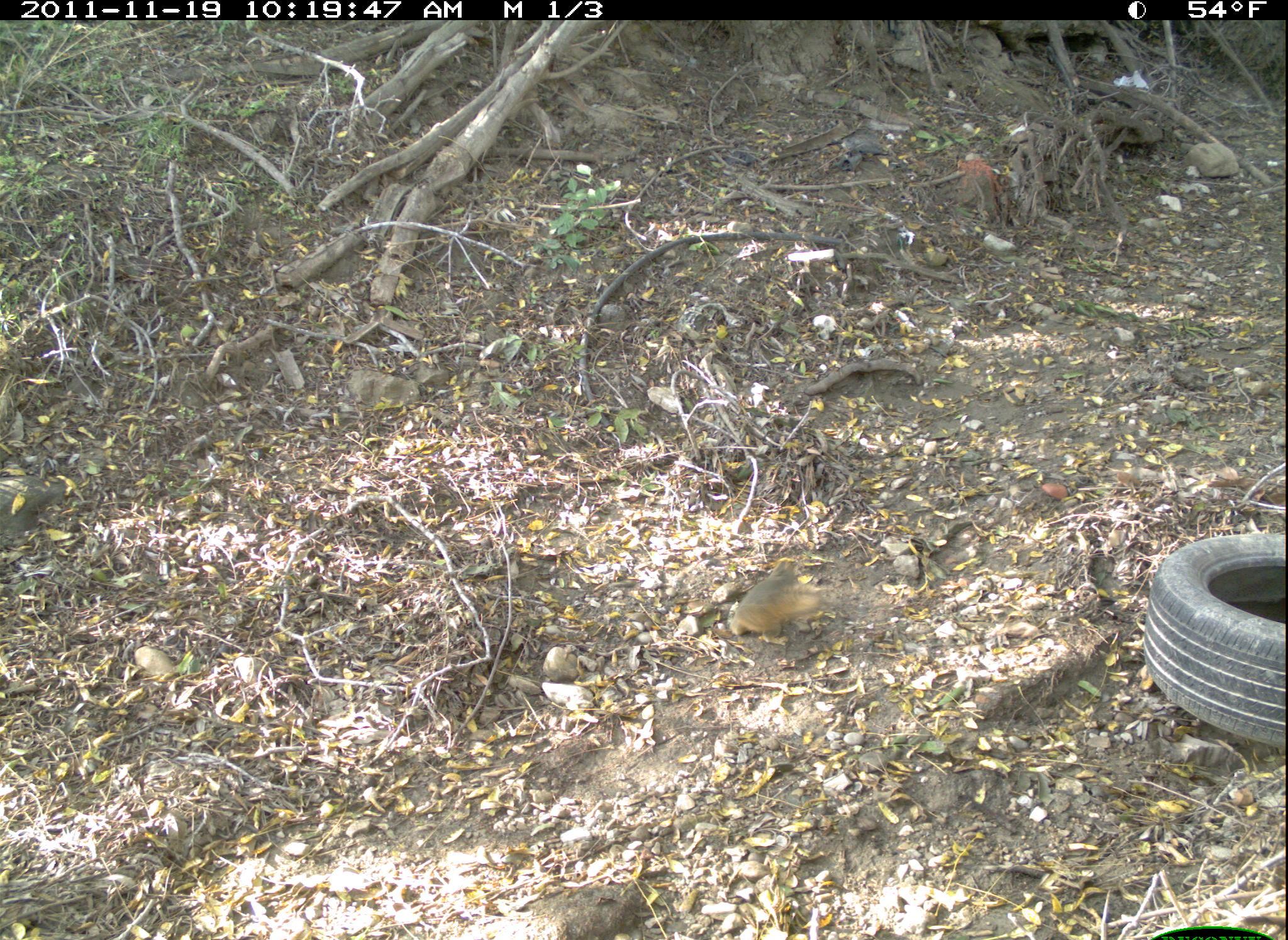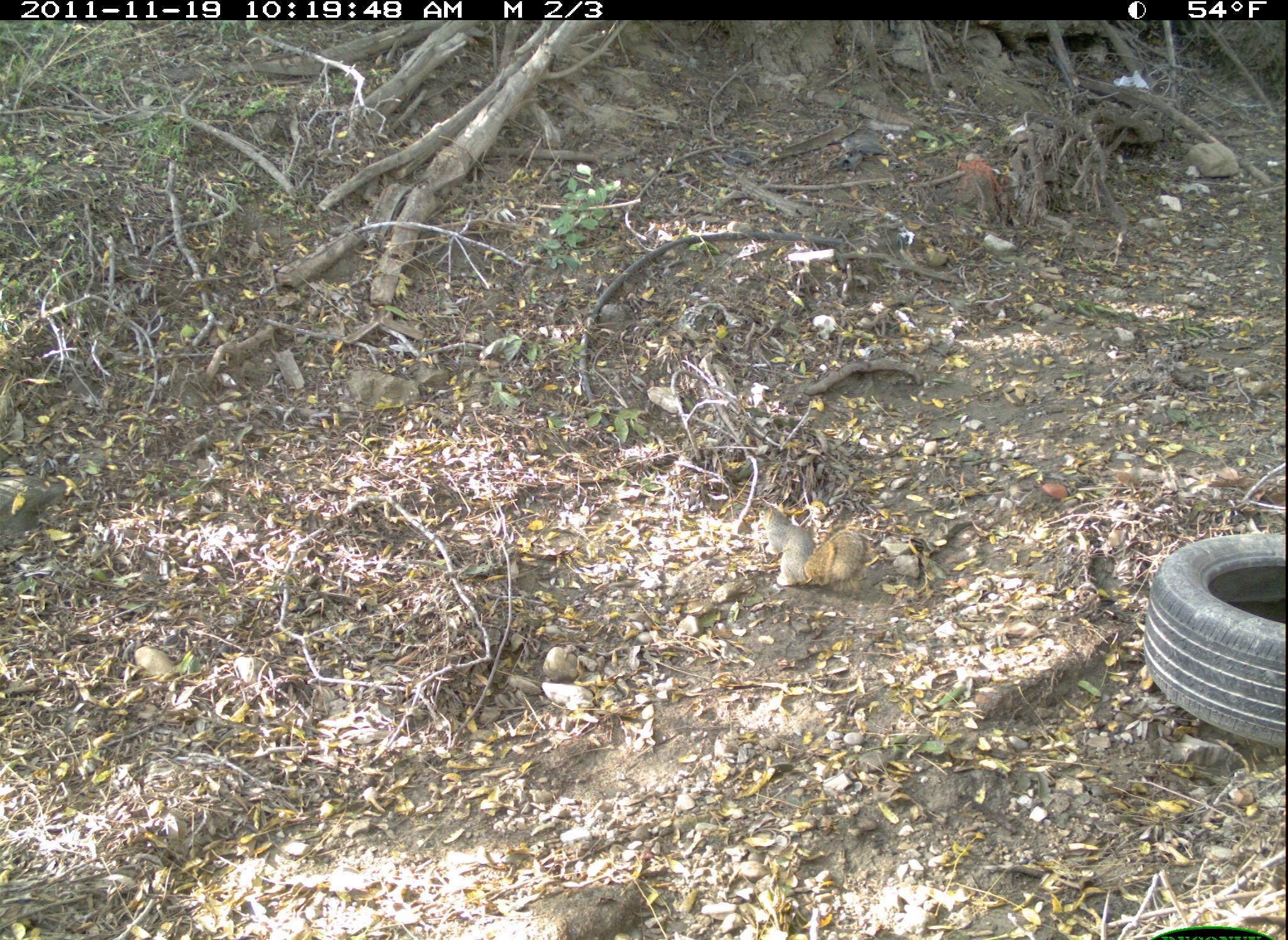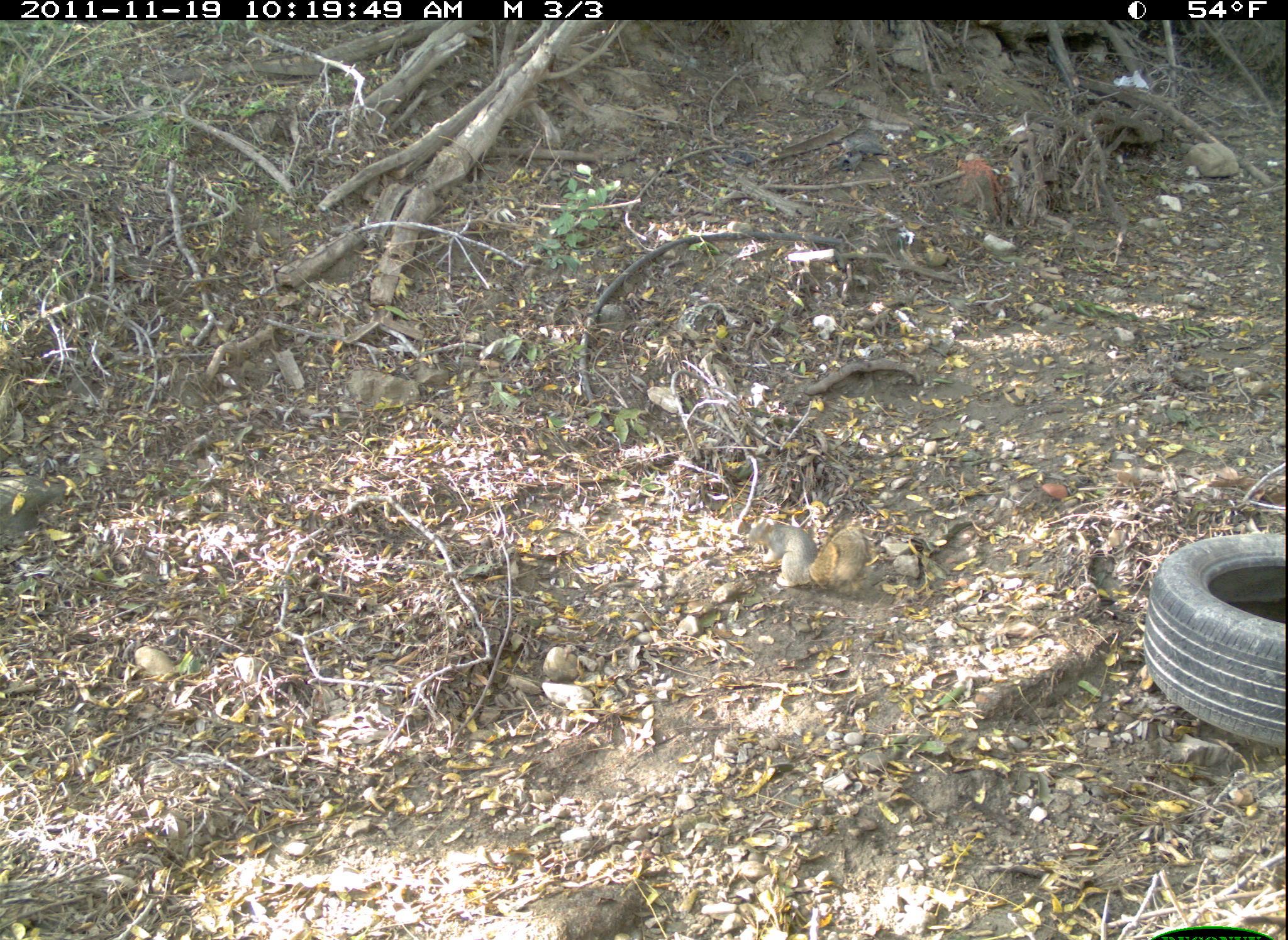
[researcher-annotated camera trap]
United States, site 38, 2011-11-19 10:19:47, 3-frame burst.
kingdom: Animalia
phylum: Chordata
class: Mammalia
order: Rodentia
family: Sciuridae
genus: Sciurus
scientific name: Sciurus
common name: squirrel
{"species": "squirrel (Sciurus)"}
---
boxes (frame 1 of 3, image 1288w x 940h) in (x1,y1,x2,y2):
squirrel: (718,549,838,655)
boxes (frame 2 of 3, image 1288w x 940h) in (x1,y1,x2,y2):
squirrel: (747,485,879,605)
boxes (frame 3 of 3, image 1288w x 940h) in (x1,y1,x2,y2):
squirrel: (731,504,879,604)